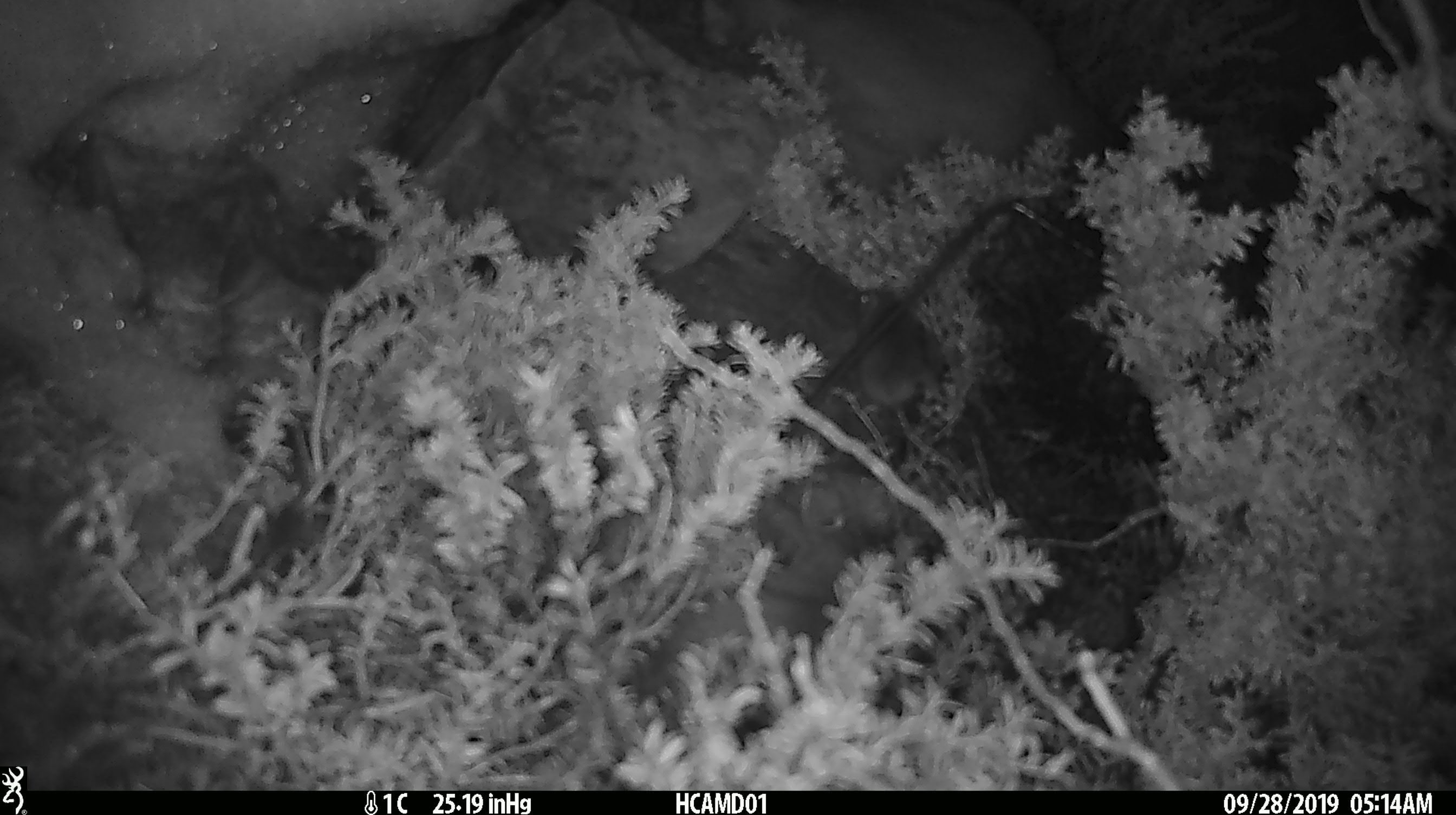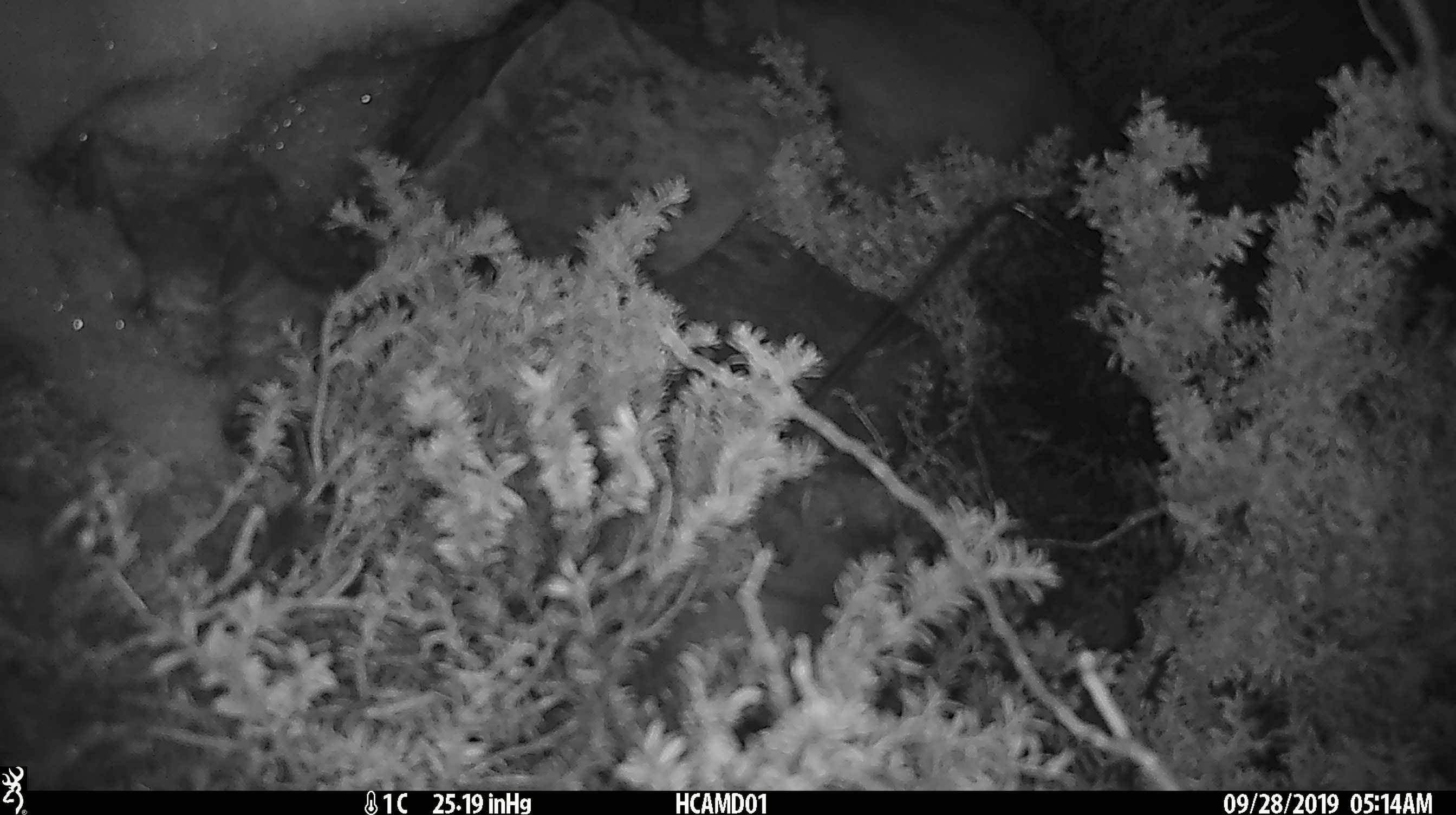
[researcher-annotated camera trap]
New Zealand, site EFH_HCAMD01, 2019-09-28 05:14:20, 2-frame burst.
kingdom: Animalia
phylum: Chordata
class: Mammalia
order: Rodentia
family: Muridae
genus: Mus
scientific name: Mus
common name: mouse